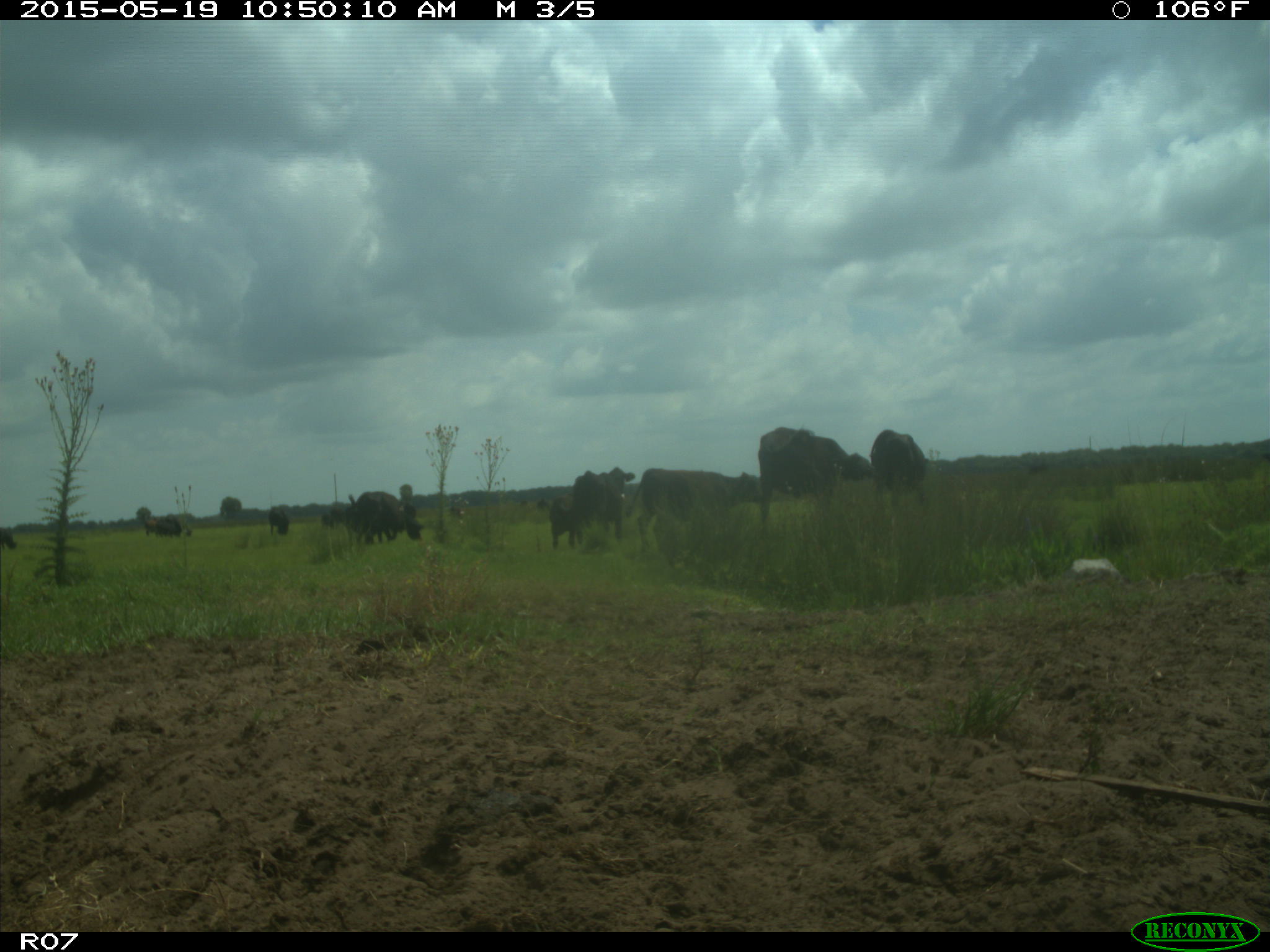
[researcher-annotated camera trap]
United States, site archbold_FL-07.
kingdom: Animalia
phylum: Chordata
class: Mammalia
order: Artiodactyla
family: Bovidae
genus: Bos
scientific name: Bos taurus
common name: domestic cow